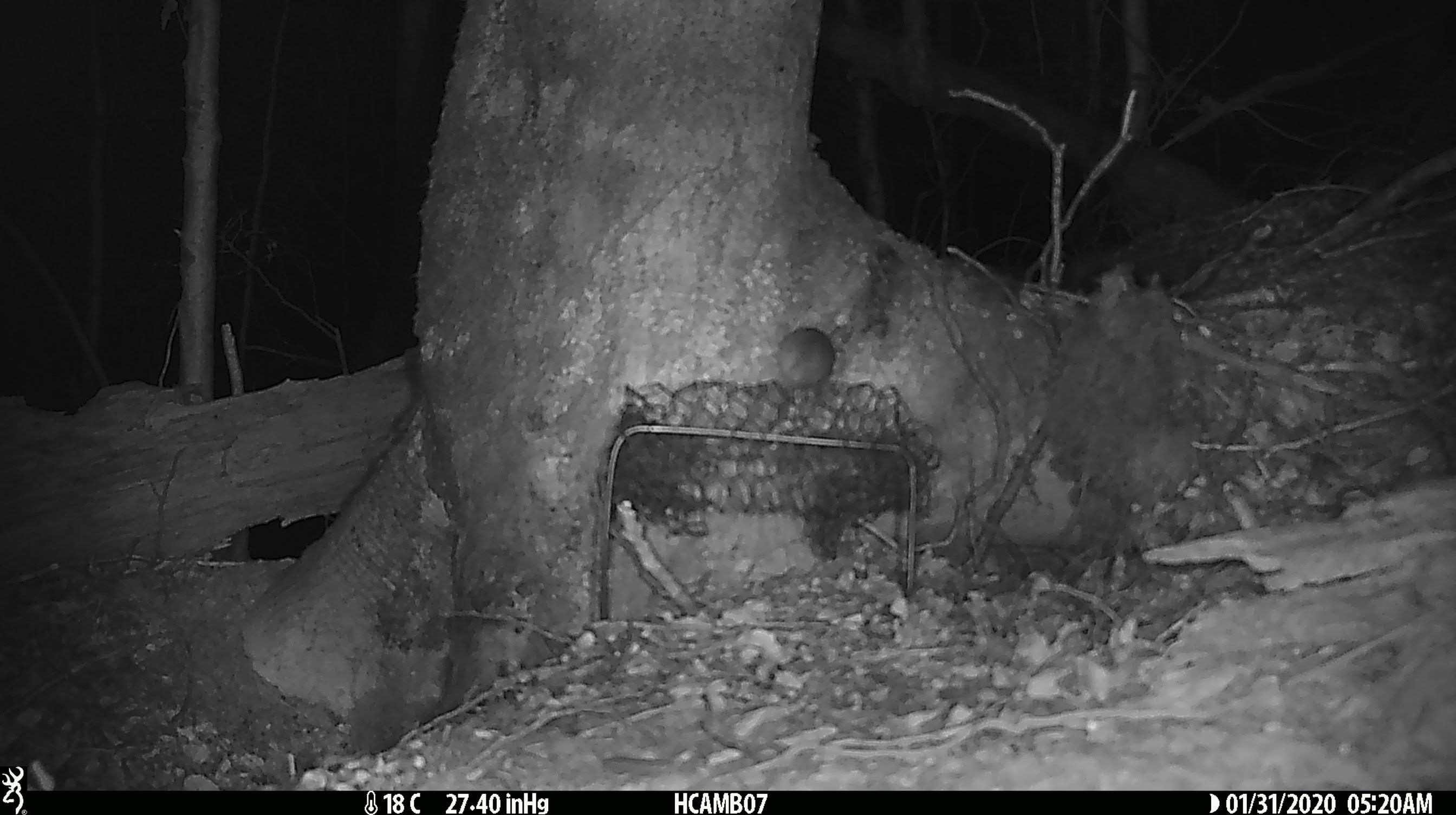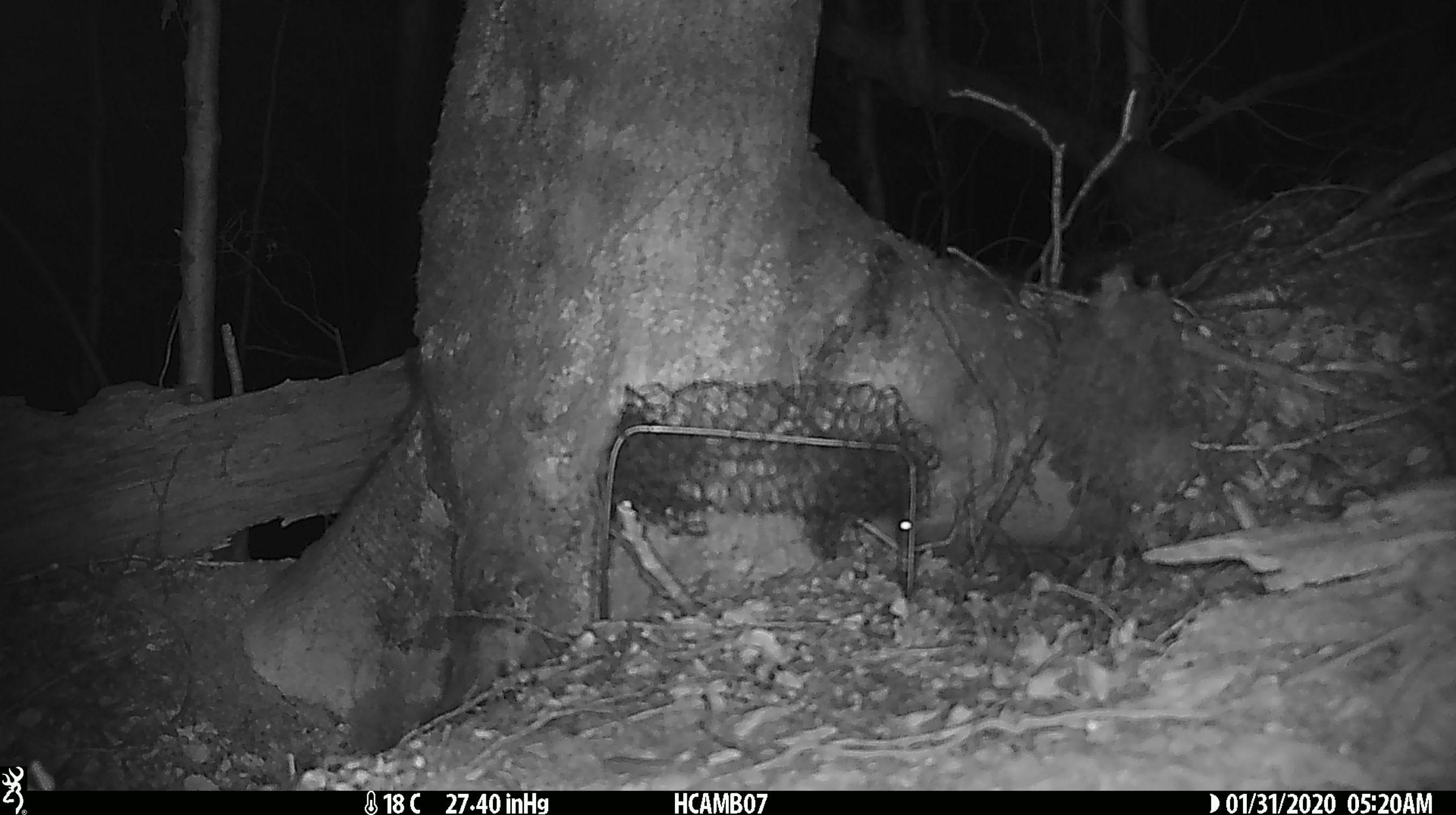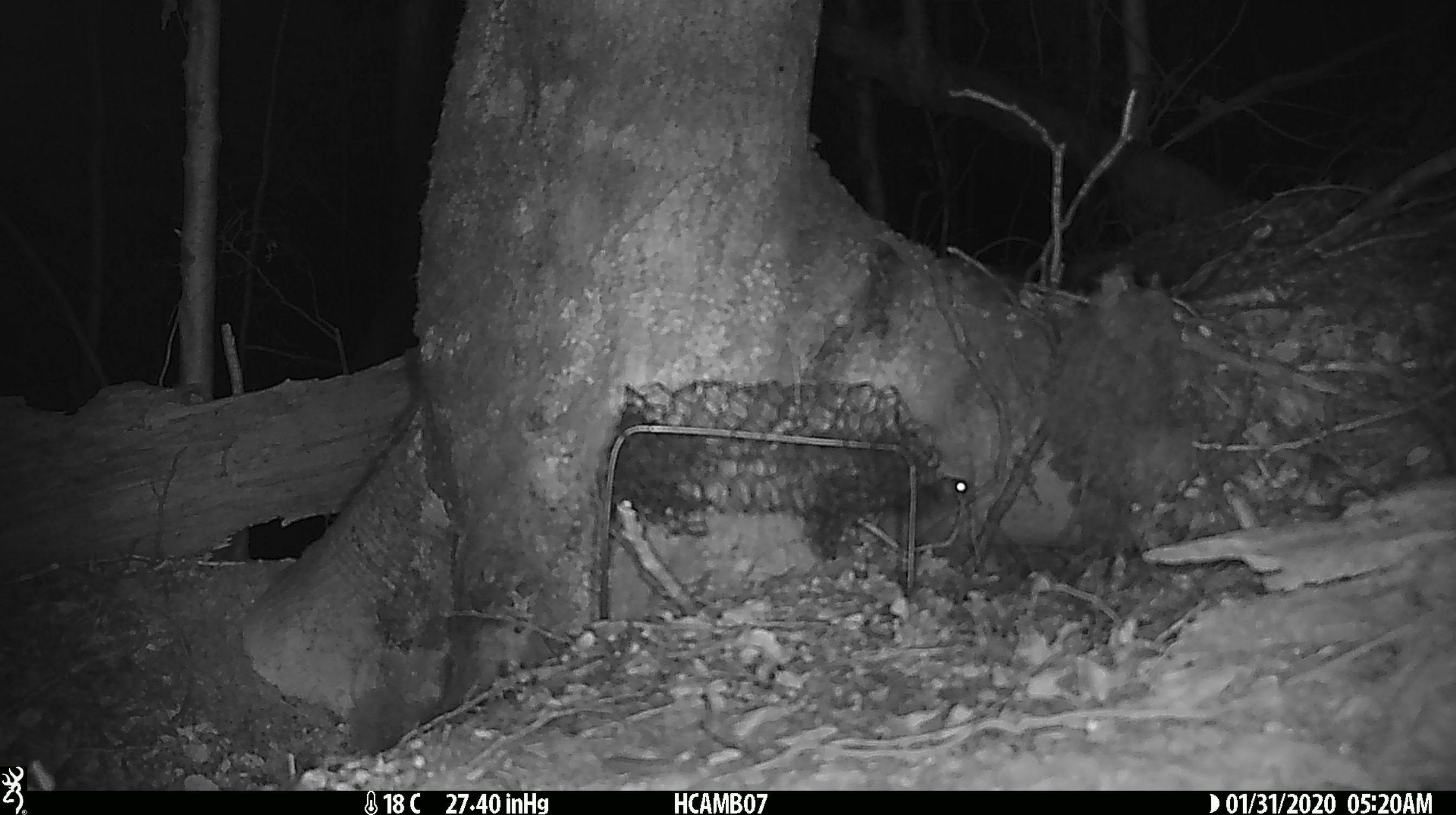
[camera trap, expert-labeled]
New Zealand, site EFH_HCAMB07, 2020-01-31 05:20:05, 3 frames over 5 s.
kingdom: Animalia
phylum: Chordata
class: Mammalia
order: Rodentia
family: Muridae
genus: Mus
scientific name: Mus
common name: mouse